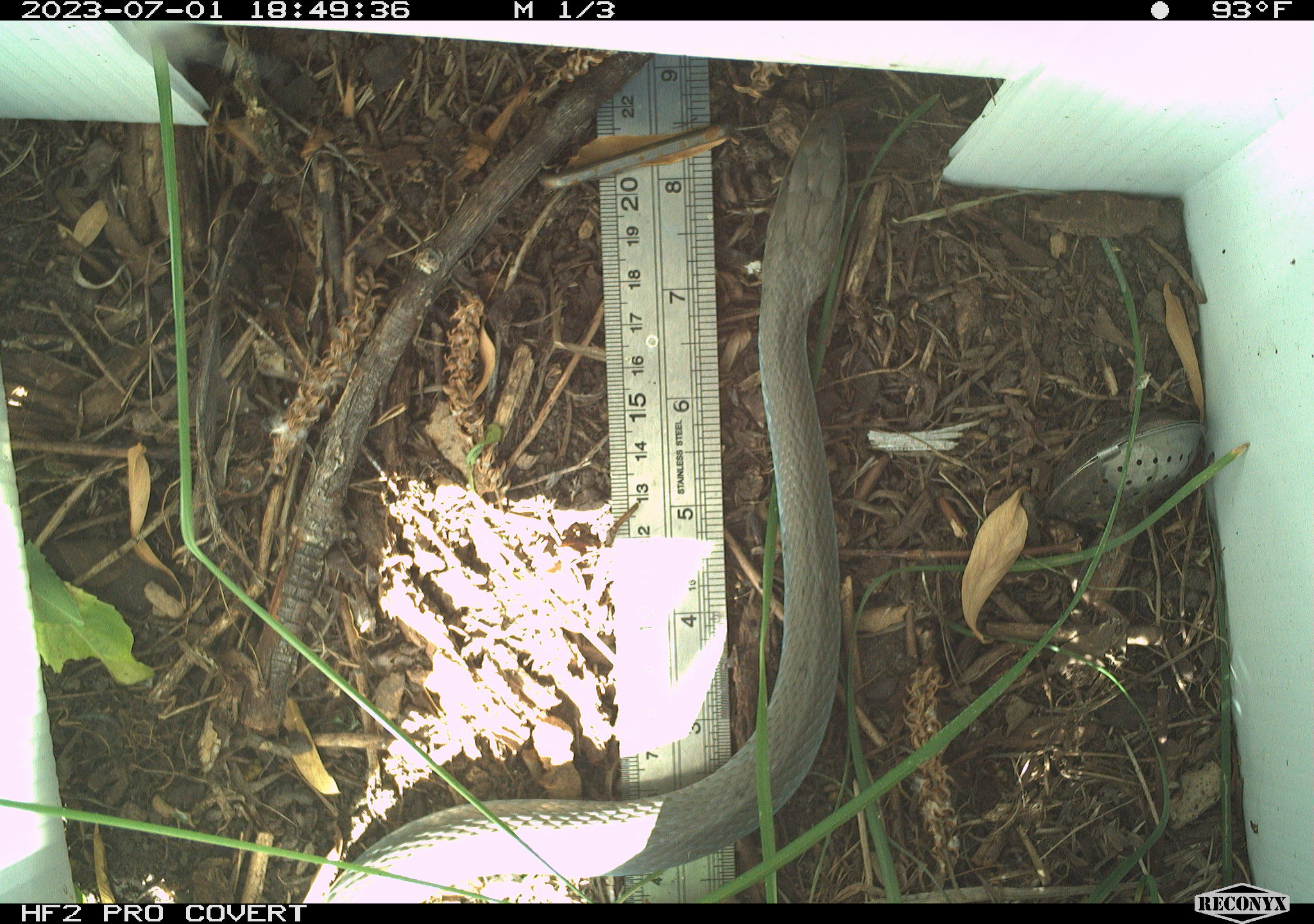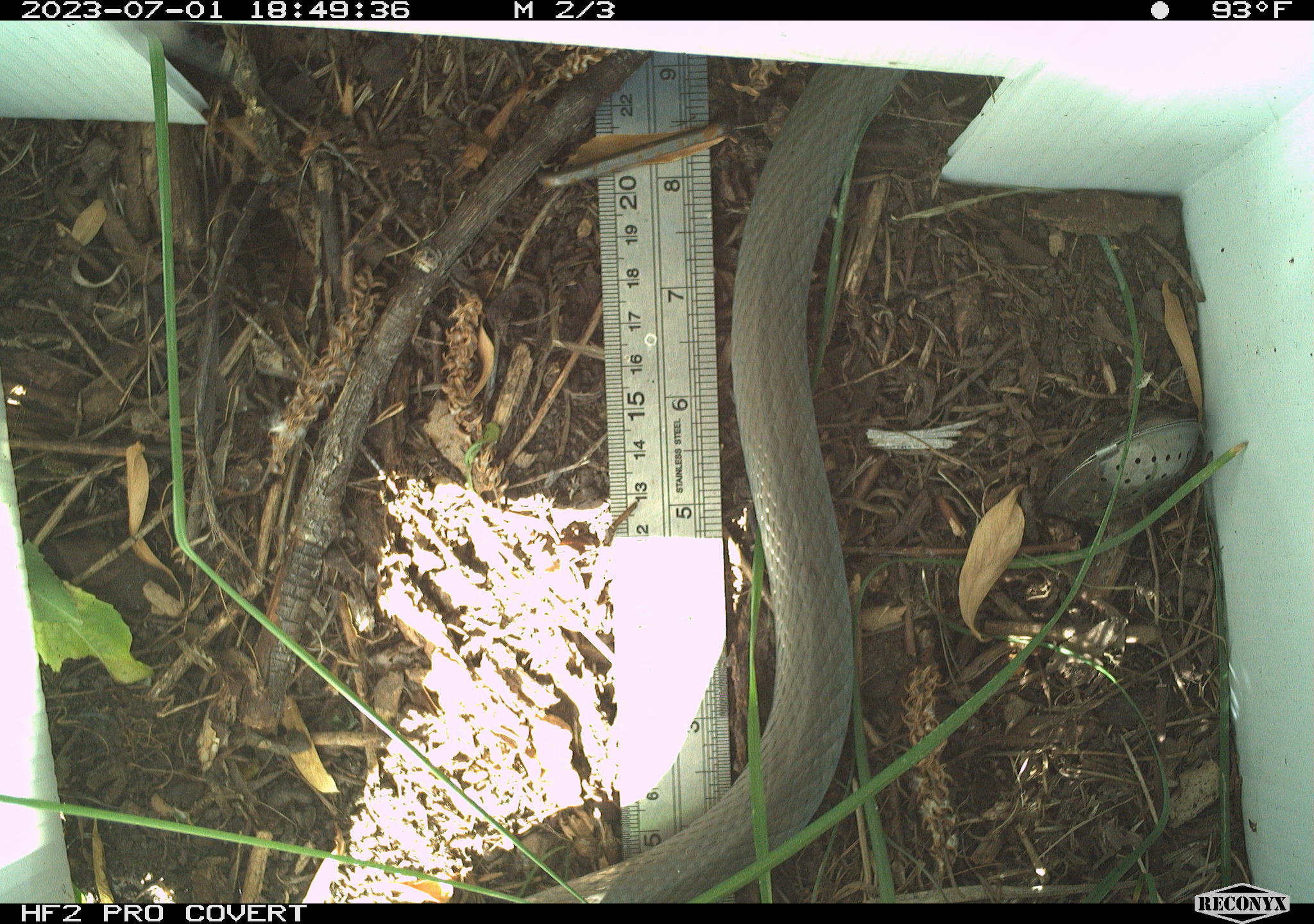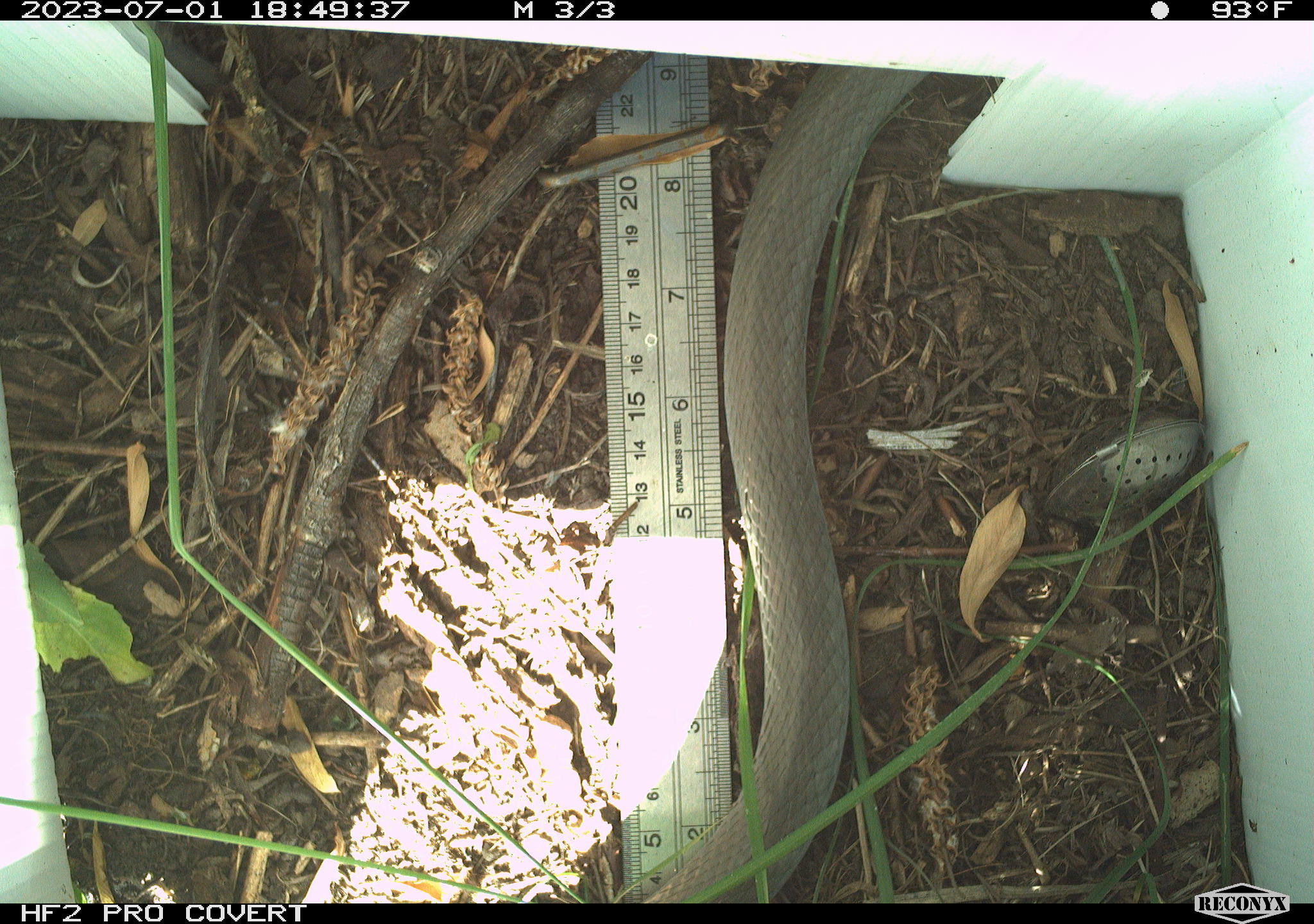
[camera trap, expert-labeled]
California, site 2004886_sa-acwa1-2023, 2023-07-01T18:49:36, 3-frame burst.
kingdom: Animalia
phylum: Chordata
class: Reptilia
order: Squamata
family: Colubridae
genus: Coluber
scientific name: Coluber constrictor mormon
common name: western yellow-bellied racer